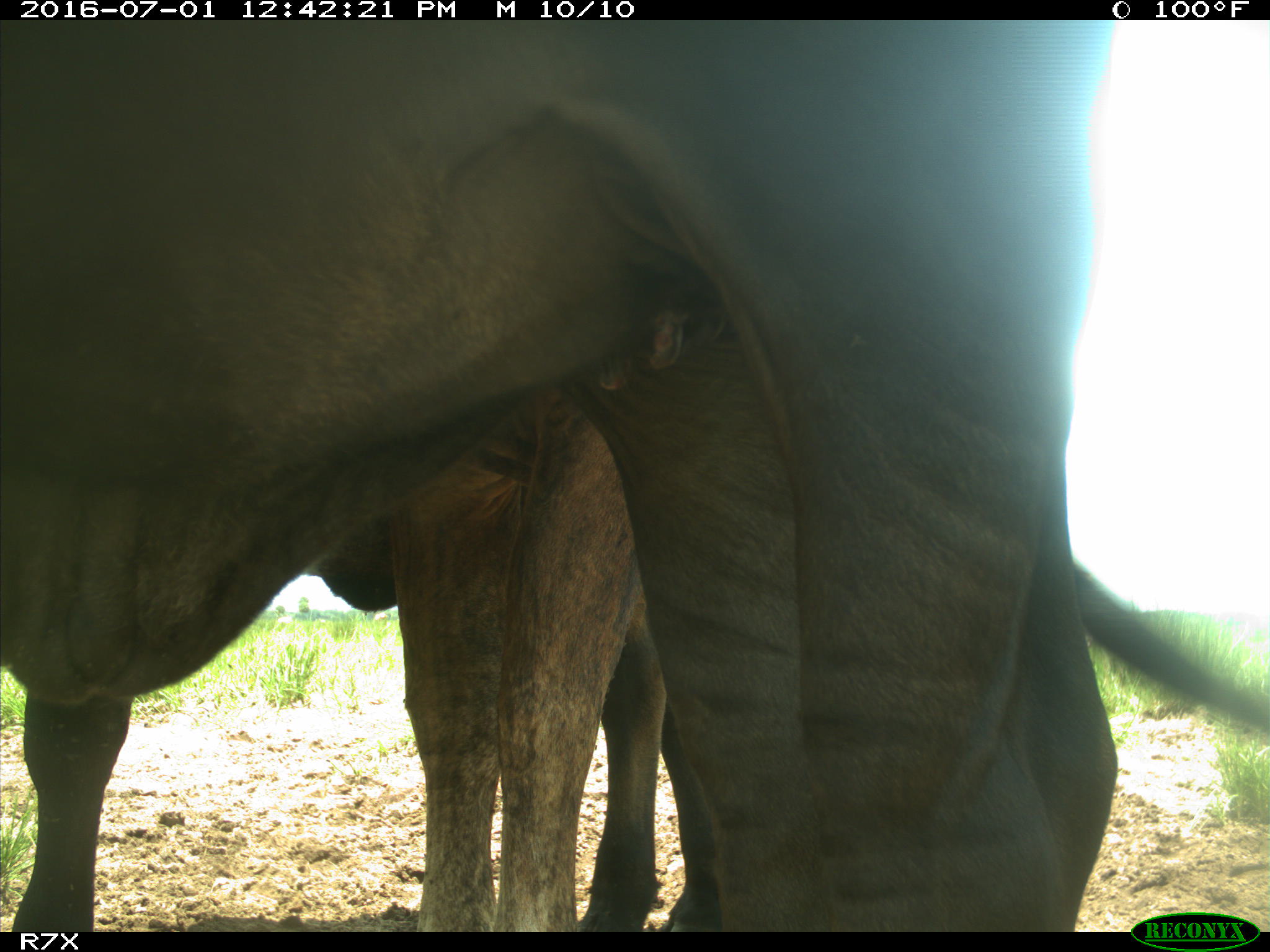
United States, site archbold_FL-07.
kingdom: Animalia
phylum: Chordata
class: Mammalia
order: Artiodactyla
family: Bovidae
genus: Bos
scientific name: Bos taurus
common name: domestic cow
Bos taurus (domestic cow).